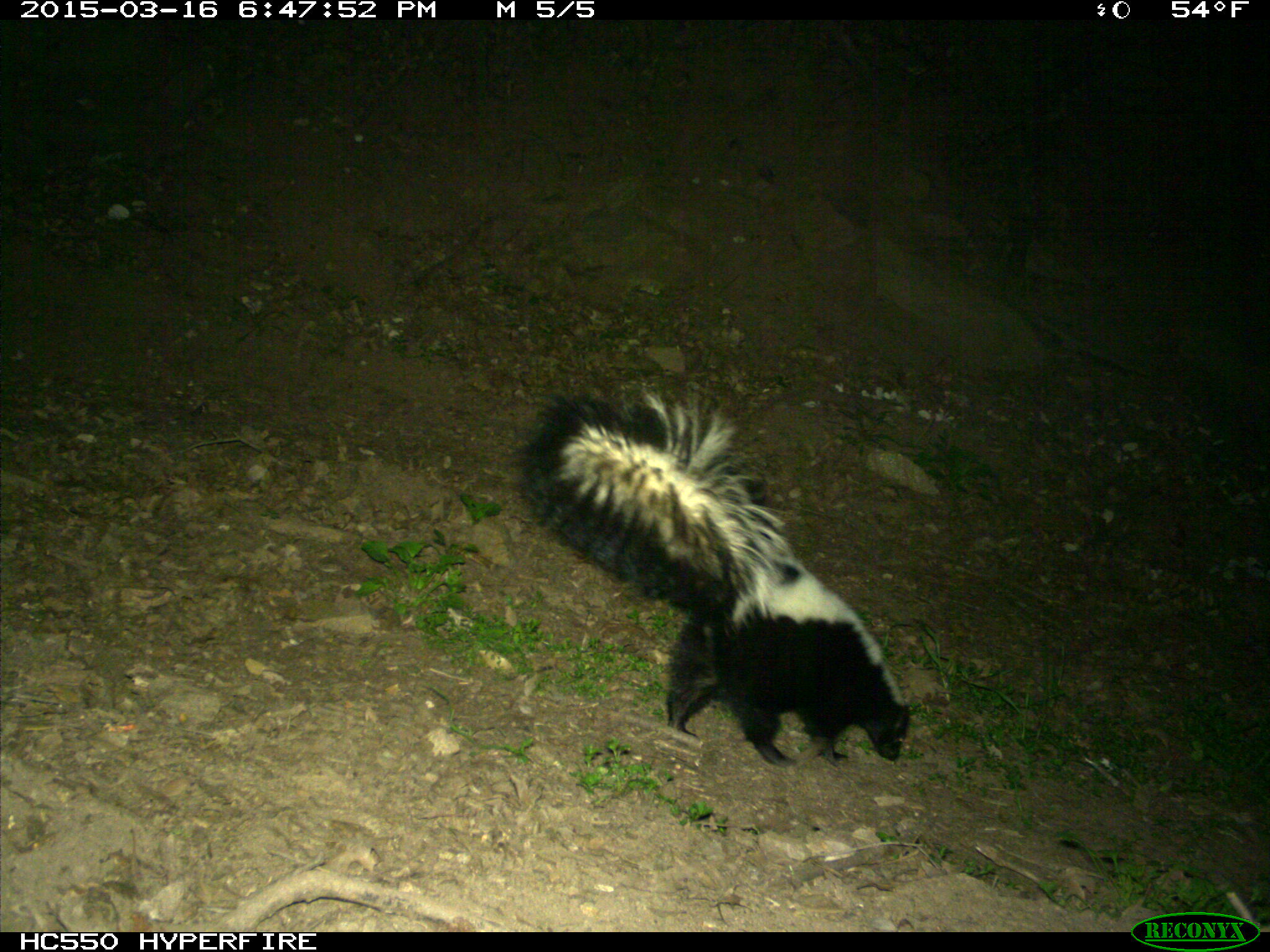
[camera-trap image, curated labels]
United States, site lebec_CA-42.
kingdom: Animalia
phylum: Chordata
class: Mammalia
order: Carnivora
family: Mephitidae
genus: Mephitis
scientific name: Mephitis mephitis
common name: striped skunk